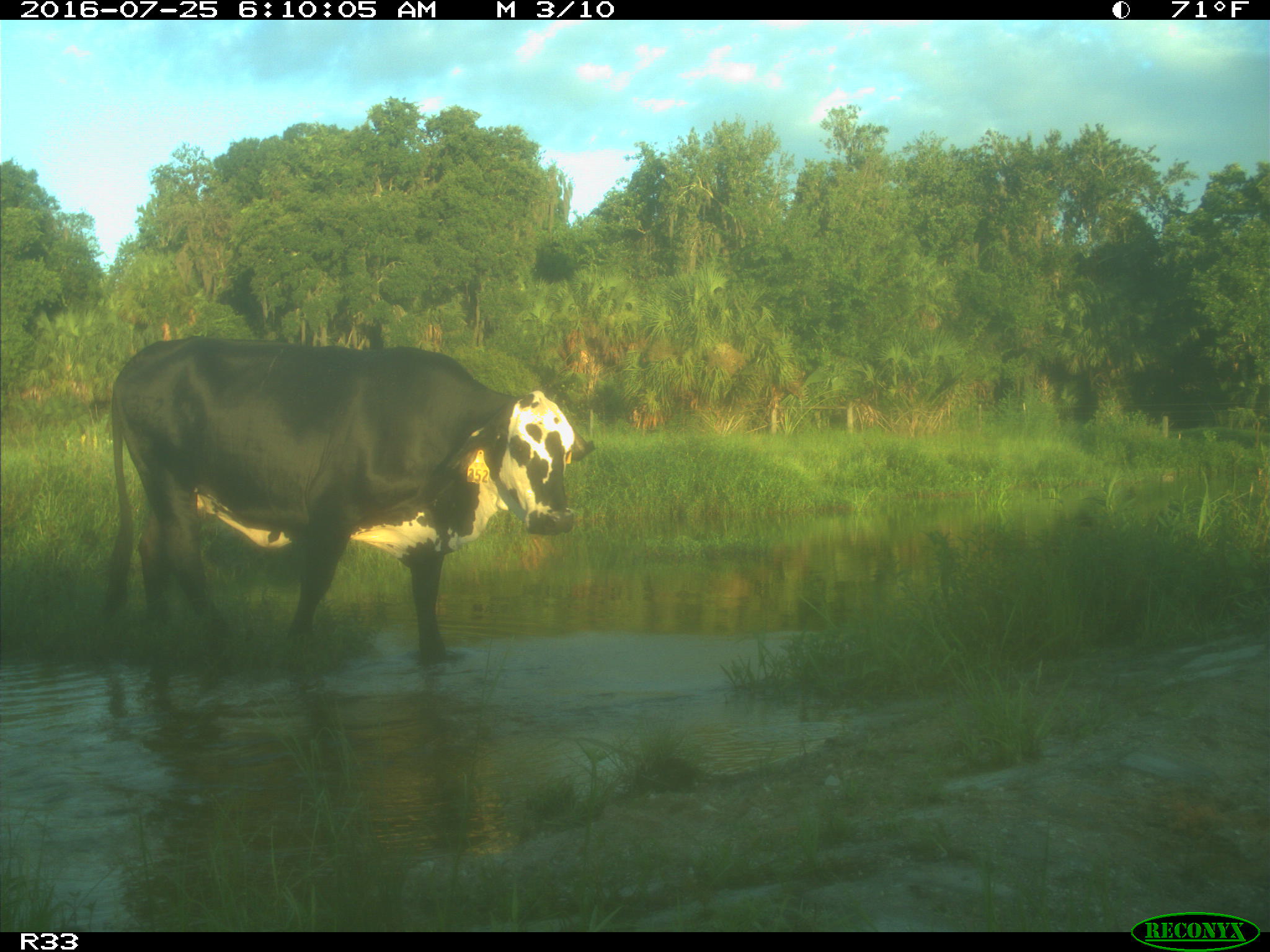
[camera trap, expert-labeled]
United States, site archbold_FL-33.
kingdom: Animalia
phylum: Chordata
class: Mammalia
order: Artiodactyla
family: Bovidae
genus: Bos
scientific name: Bos taurus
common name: domestic cow